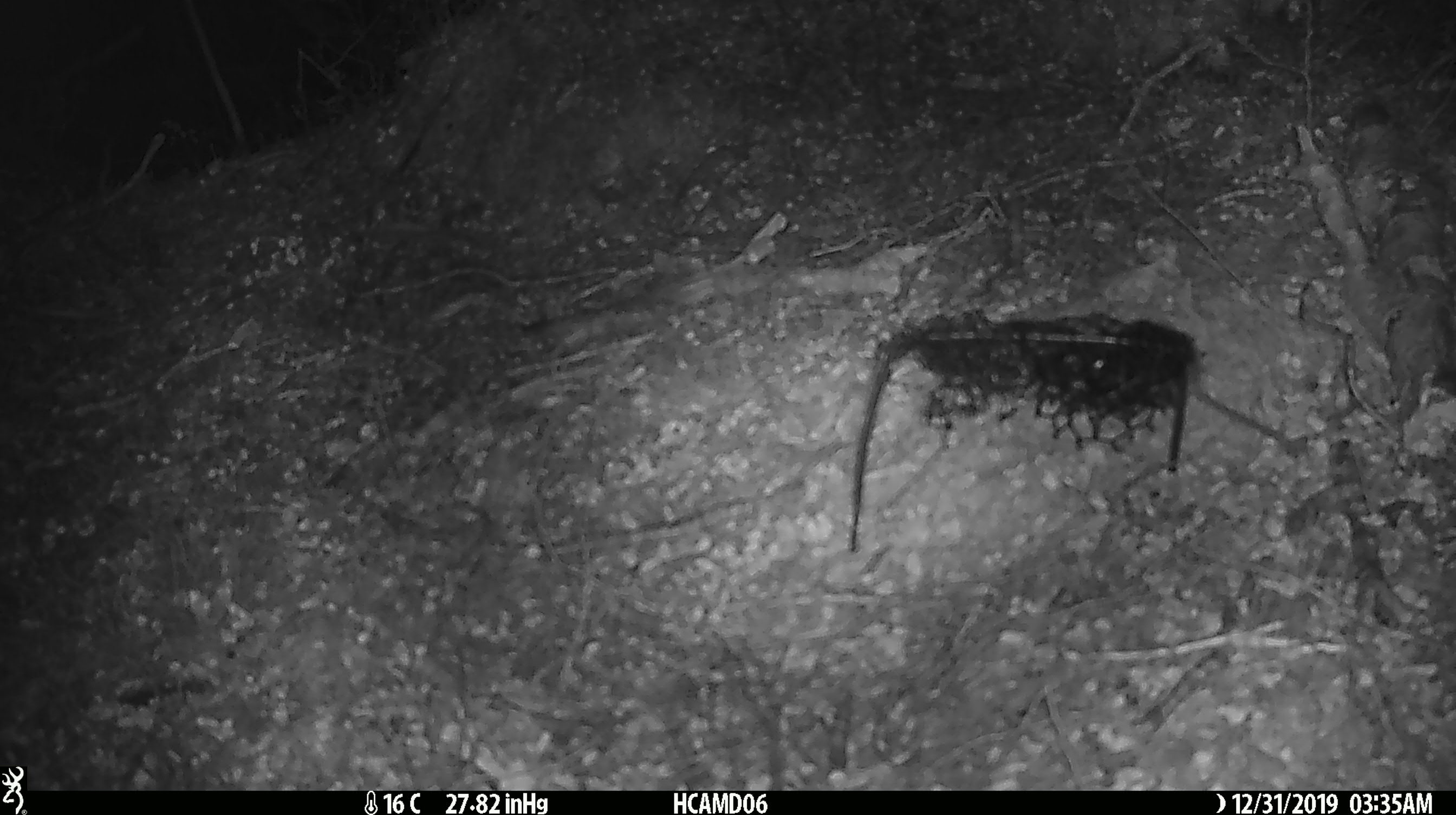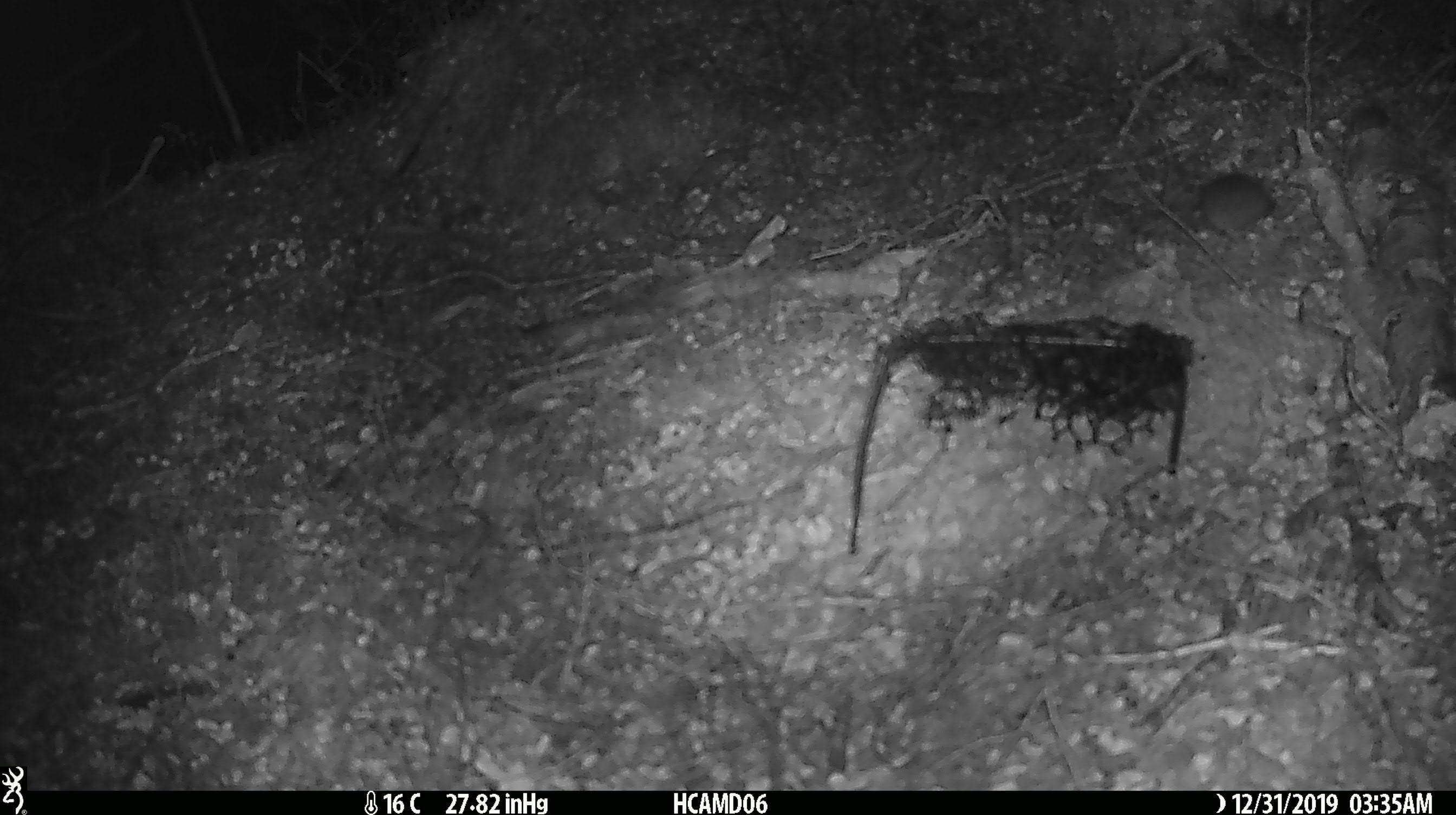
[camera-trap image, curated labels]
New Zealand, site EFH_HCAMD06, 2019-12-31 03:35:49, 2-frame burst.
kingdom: Animalia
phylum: Chordata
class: Mammalia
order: Rodentia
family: Muridae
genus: Mus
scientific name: Mus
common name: mouse